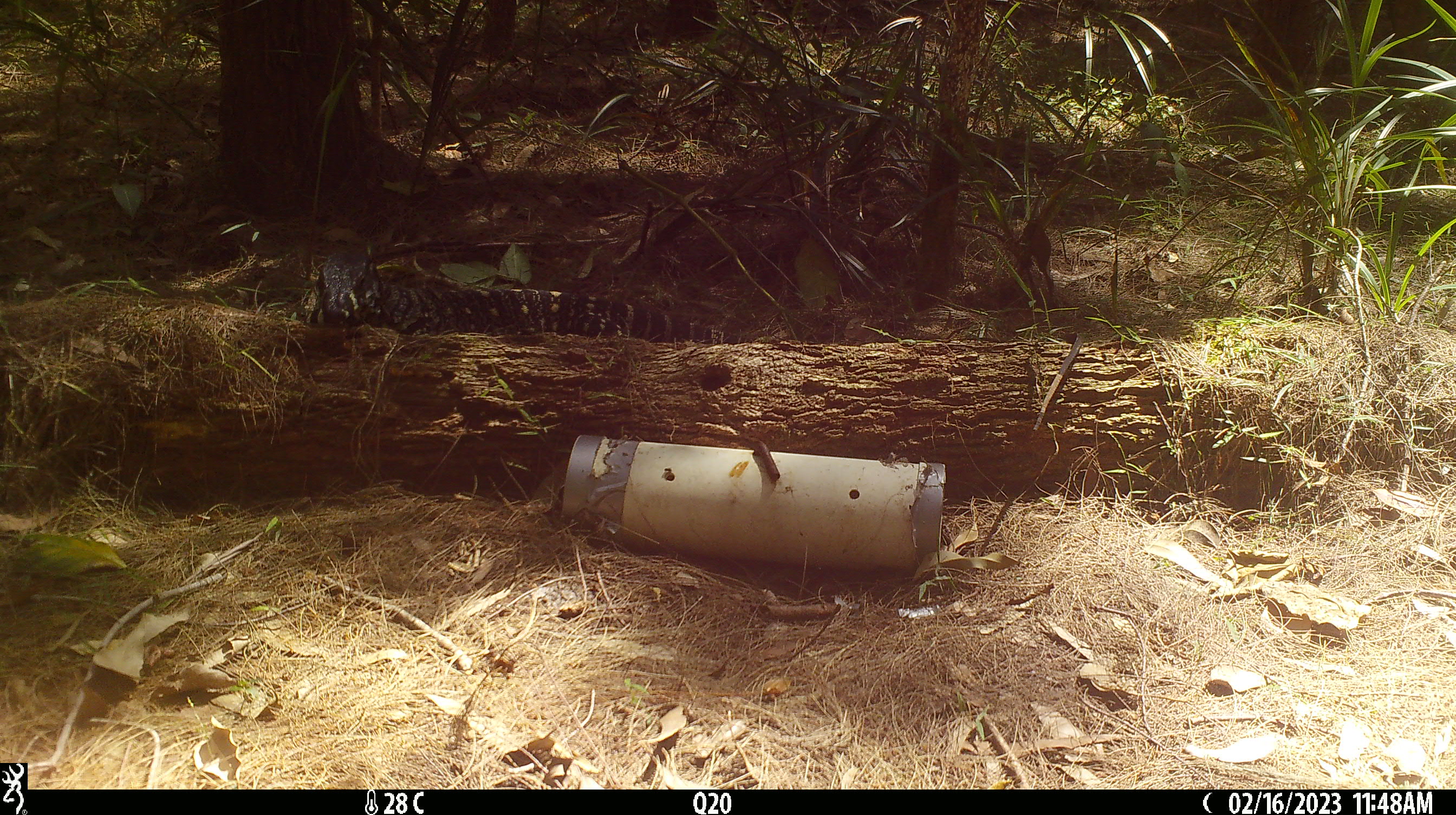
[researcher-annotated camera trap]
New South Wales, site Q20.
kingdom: Animalia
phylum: Chordata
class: Reptilia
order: Squamata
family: Varanidae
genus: Varanus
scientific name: Varanus varius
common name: lace monitor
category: goanna